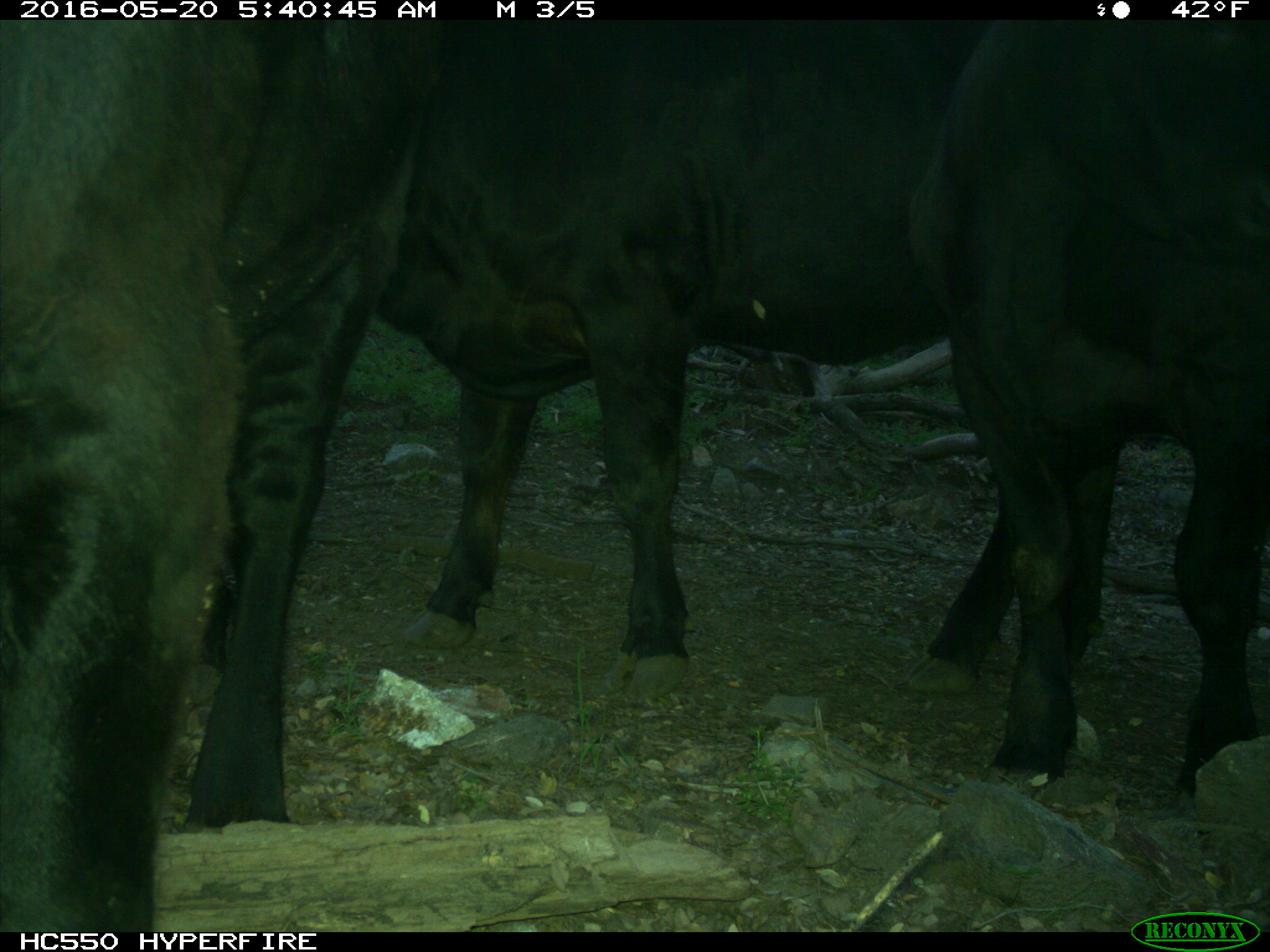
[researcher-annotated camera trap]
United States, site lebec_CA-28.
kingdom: Animalia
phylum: Chordata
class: Mammalia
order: Artiodactyla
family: Bovidae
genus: Bos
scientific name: Bos taurus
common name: domestic cow